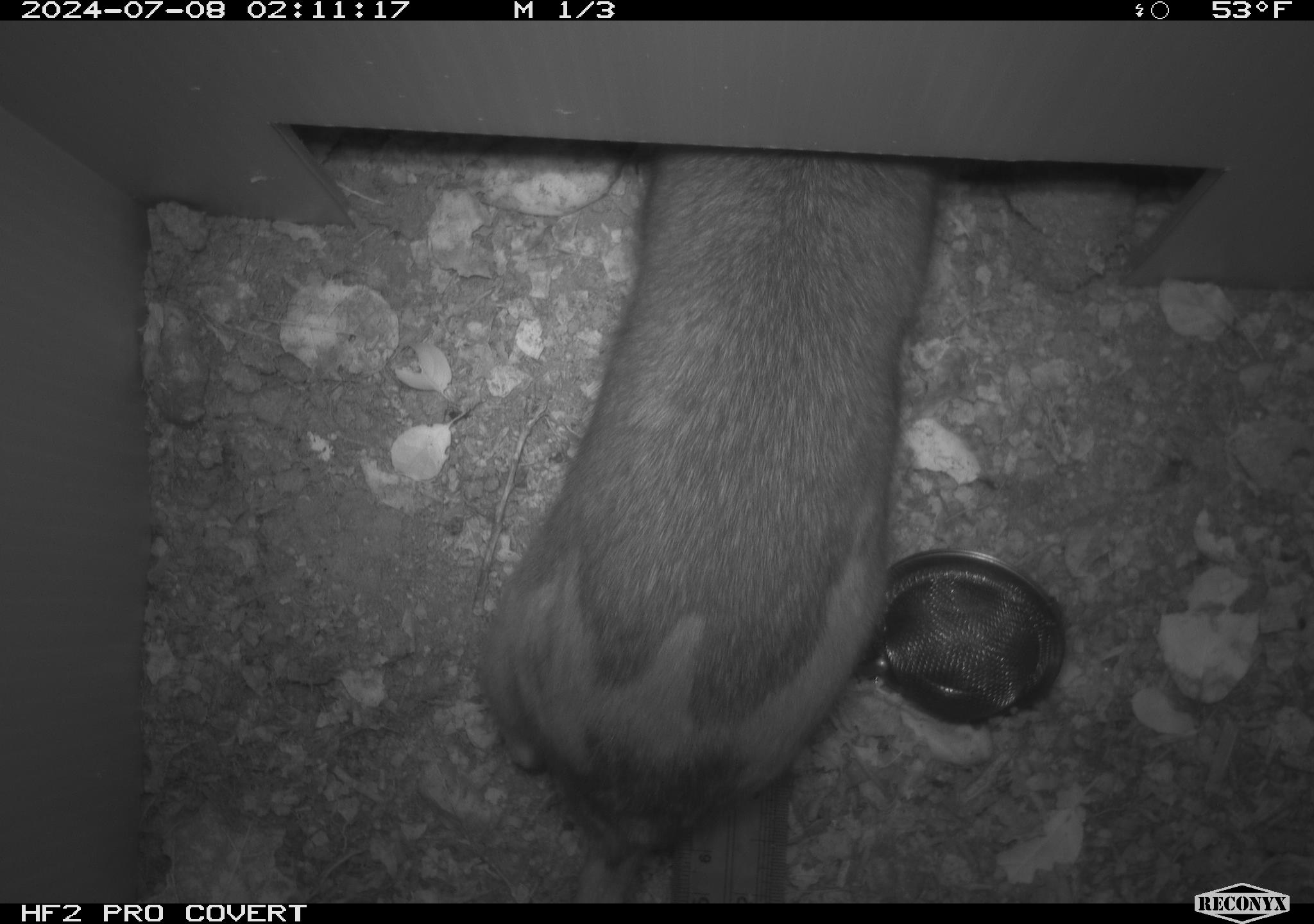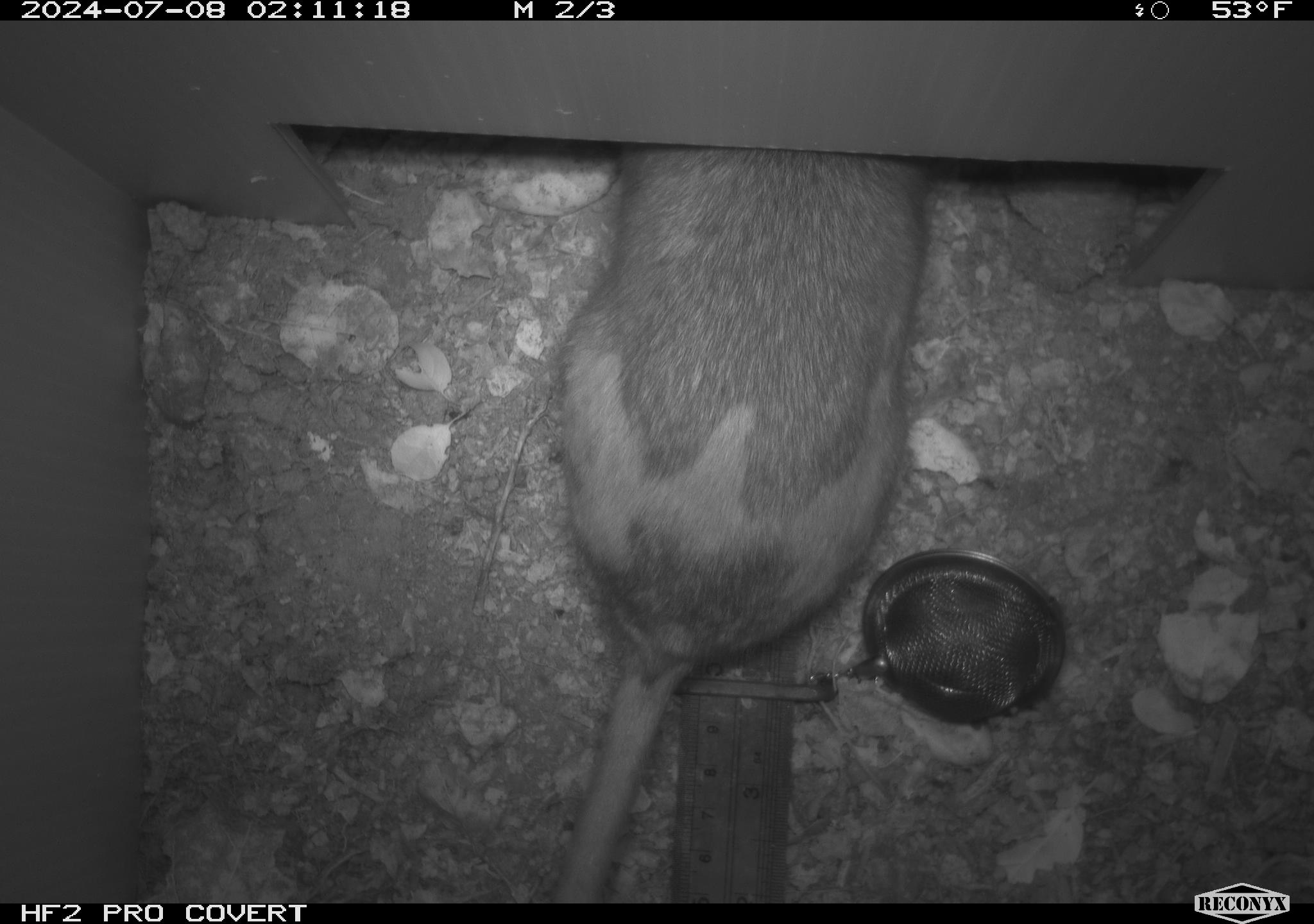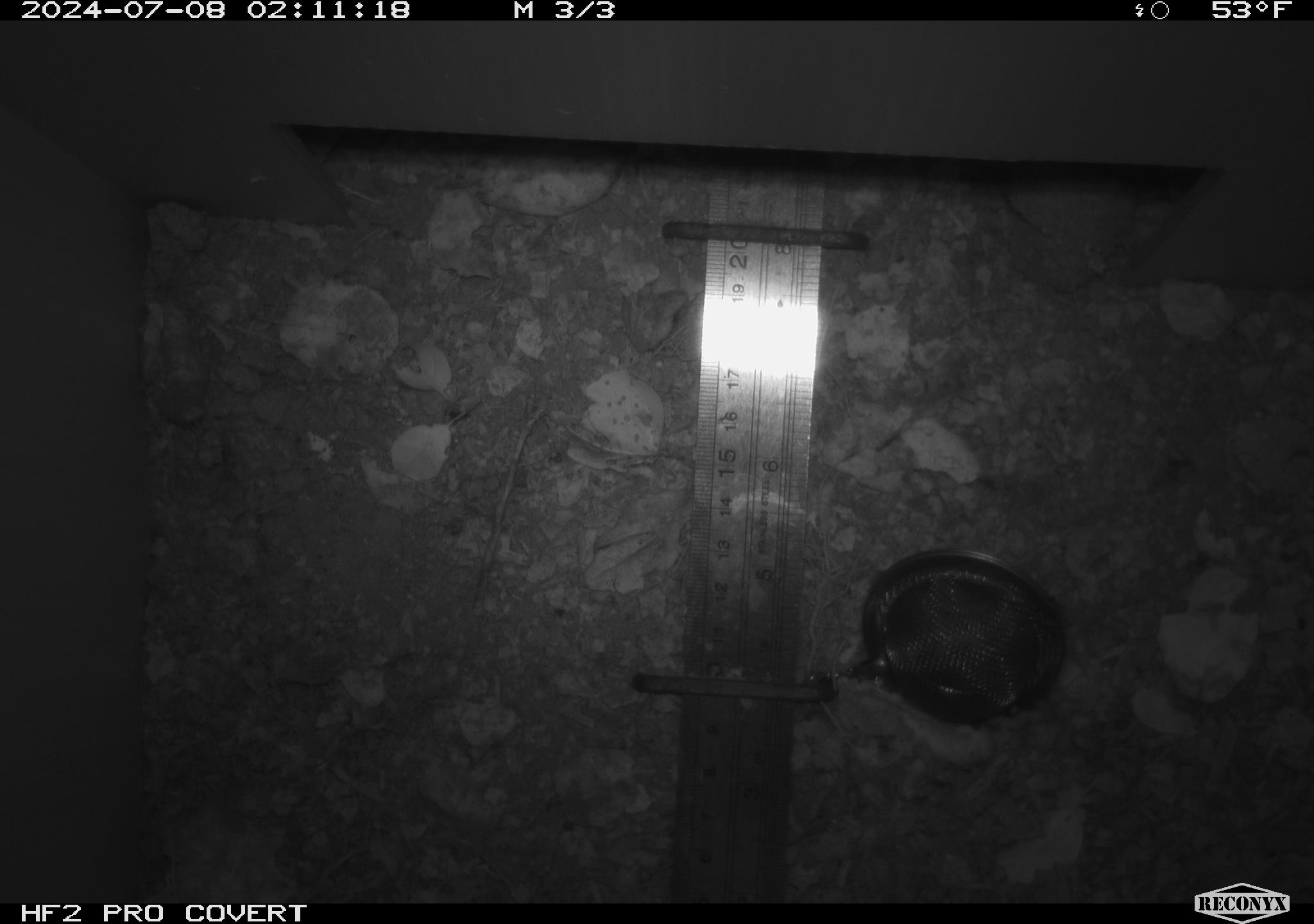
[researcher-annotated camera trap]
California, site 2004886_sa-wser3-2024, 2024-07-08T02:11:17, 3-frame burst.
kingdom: Animalia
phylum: Chordata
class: Mammalia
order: Rodentia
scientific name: Rodentia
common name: woodrat or rat or mouse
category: woodrat or rat or mouse species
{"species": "woodrat or rat or mouse species (woodrat or rat or mouse) (Rodentia)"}